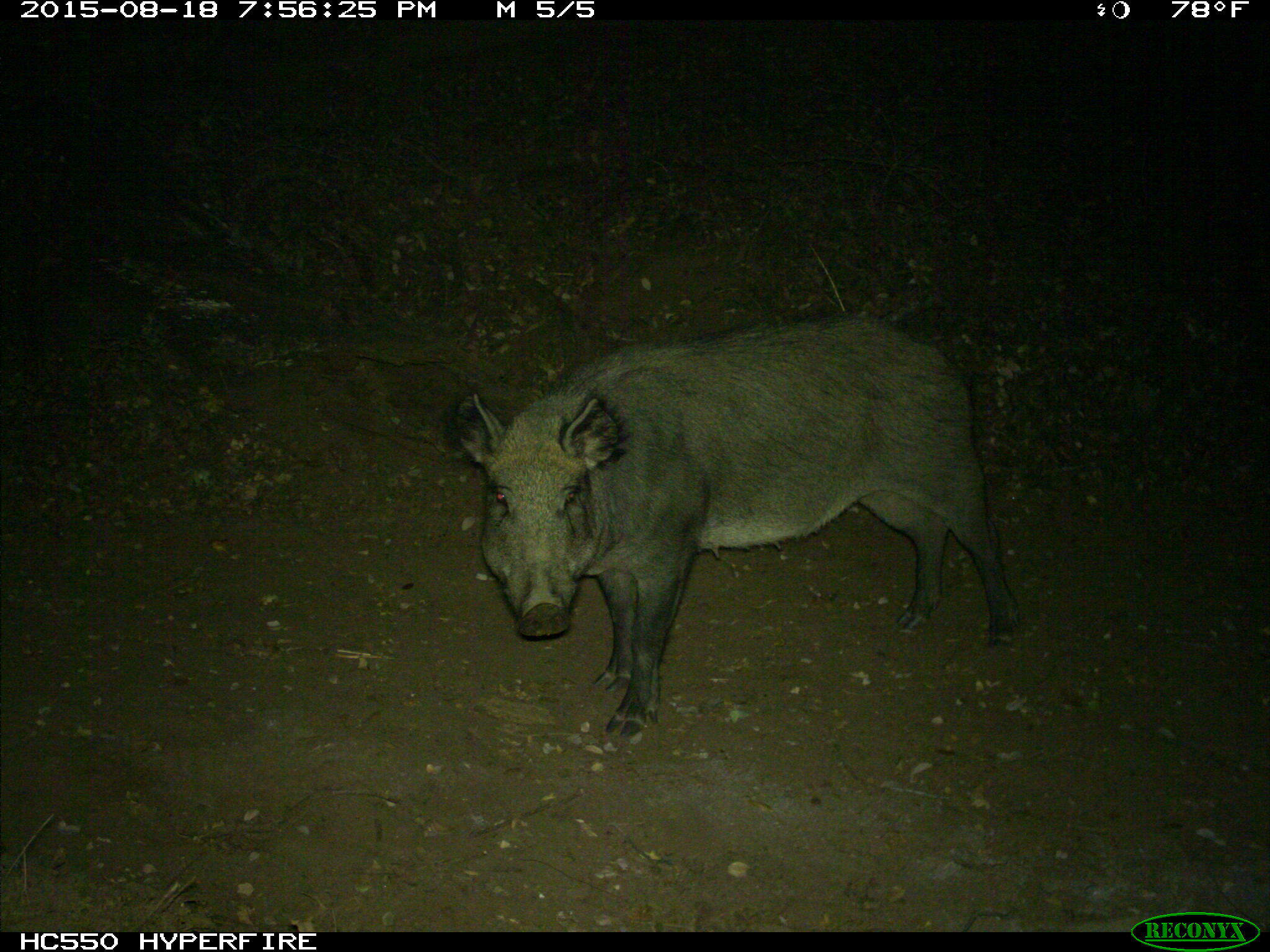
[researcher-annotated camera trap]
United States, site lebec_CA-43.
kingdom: Animalia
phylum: Chordata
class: Mammalia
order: Artiodactyla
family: Suidae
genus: Sus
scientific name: Sus scrofa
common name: wild boar